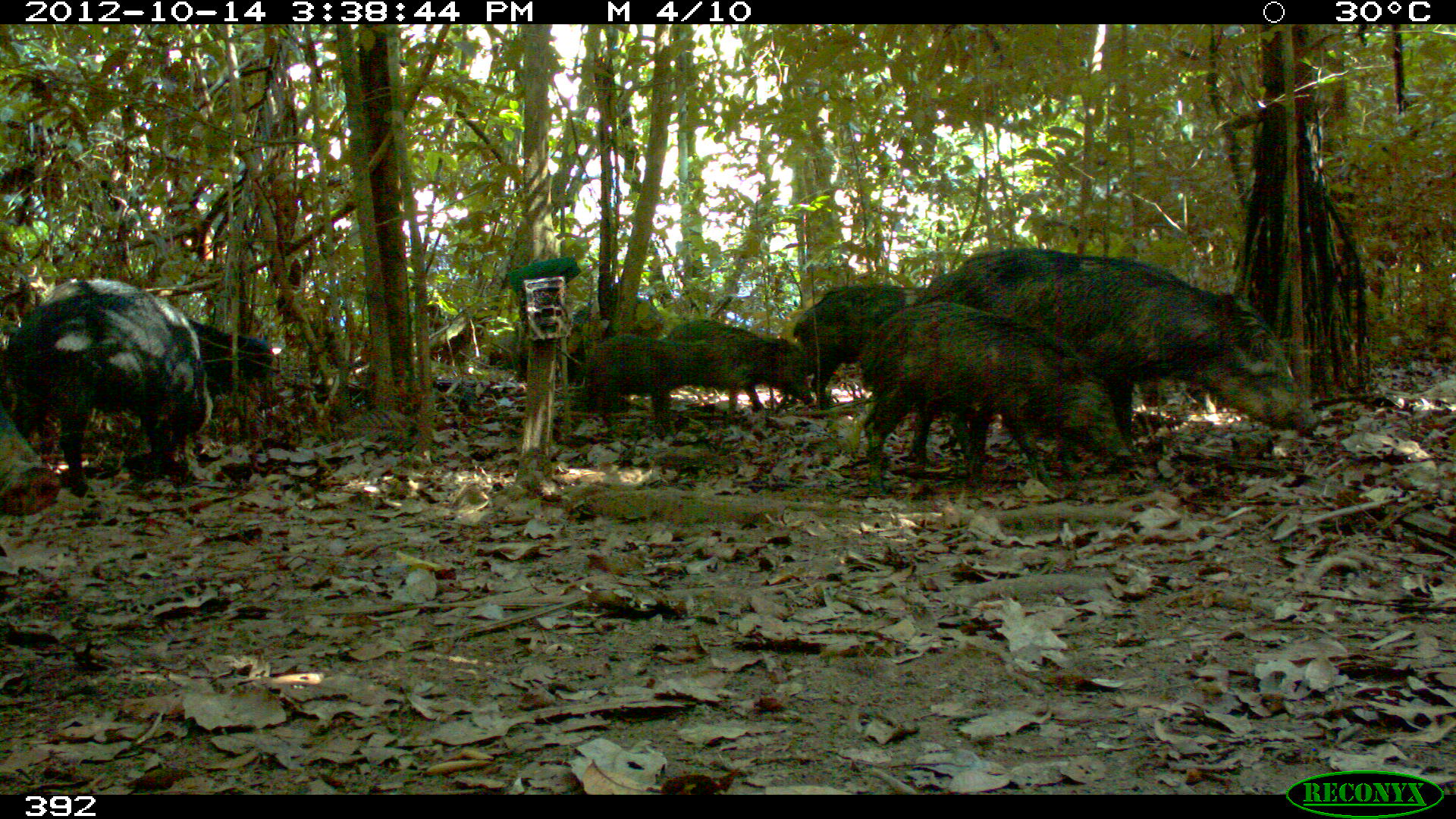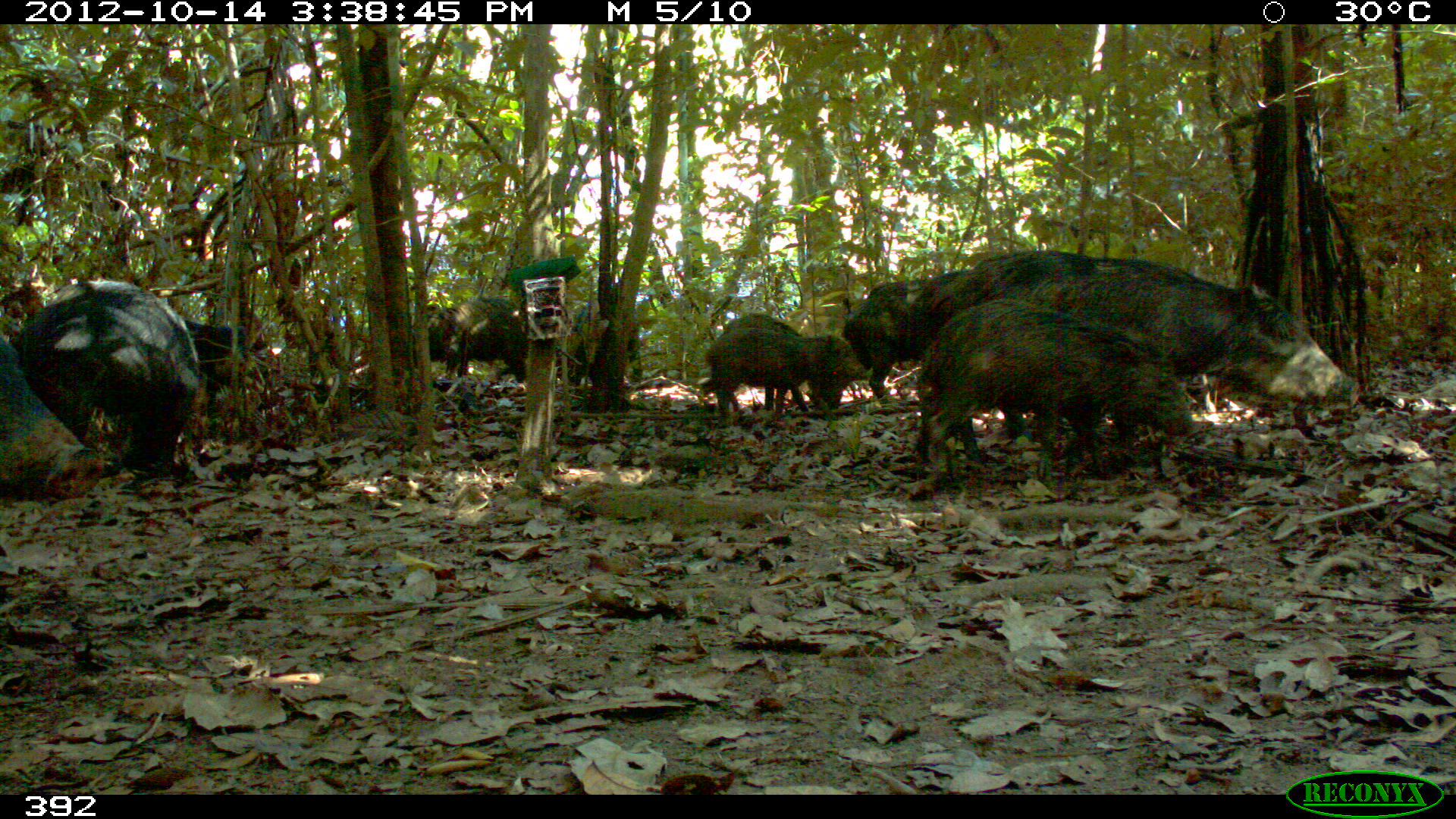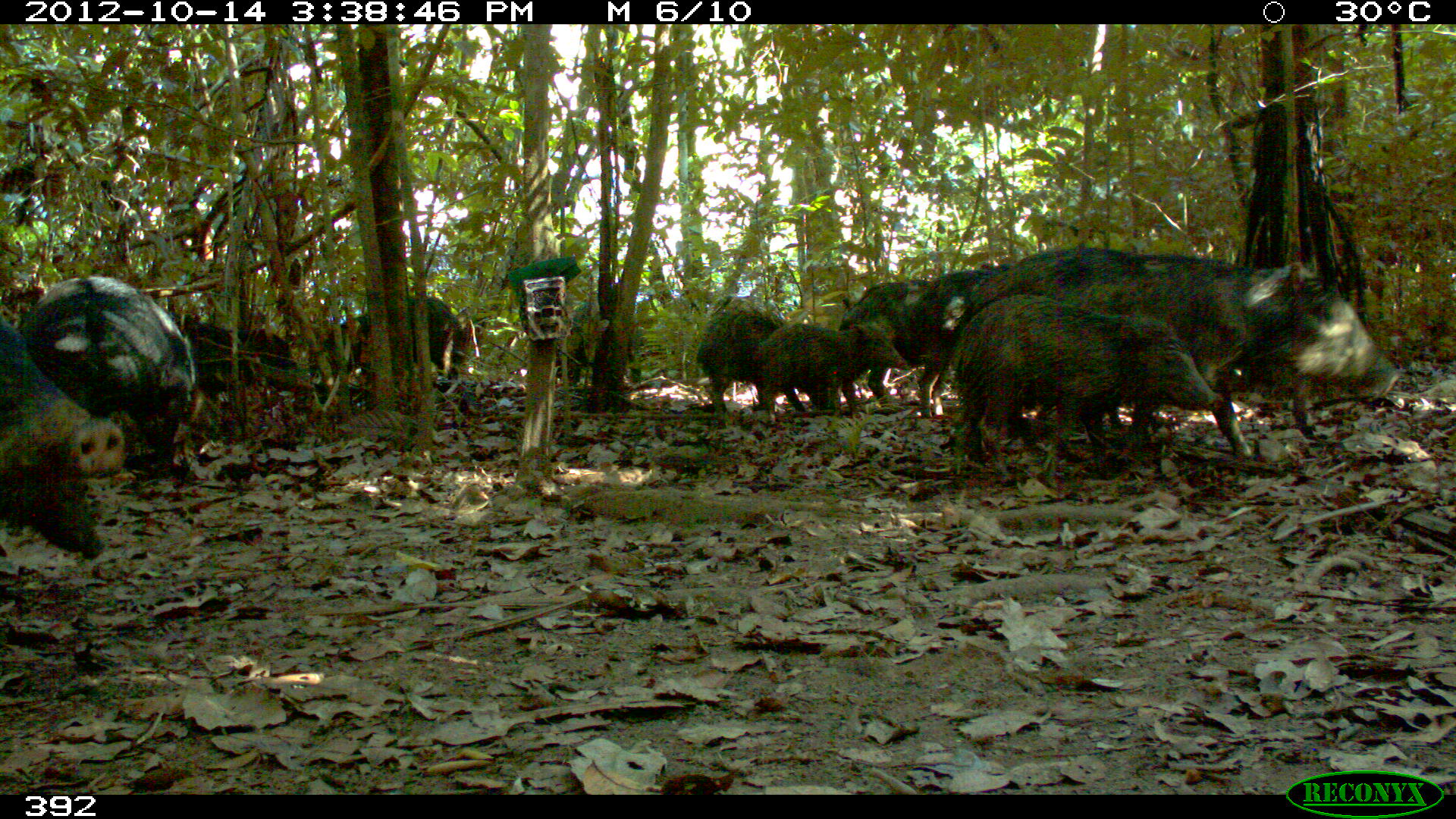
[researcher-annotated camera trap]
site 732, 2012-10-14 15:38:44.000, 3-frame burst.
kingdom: Animalia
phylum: Chordata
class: Mammalia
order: Artiodactyla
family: Tayassuidae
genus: Tayassu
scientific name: Tayassu pecari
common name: white-lipped peccary